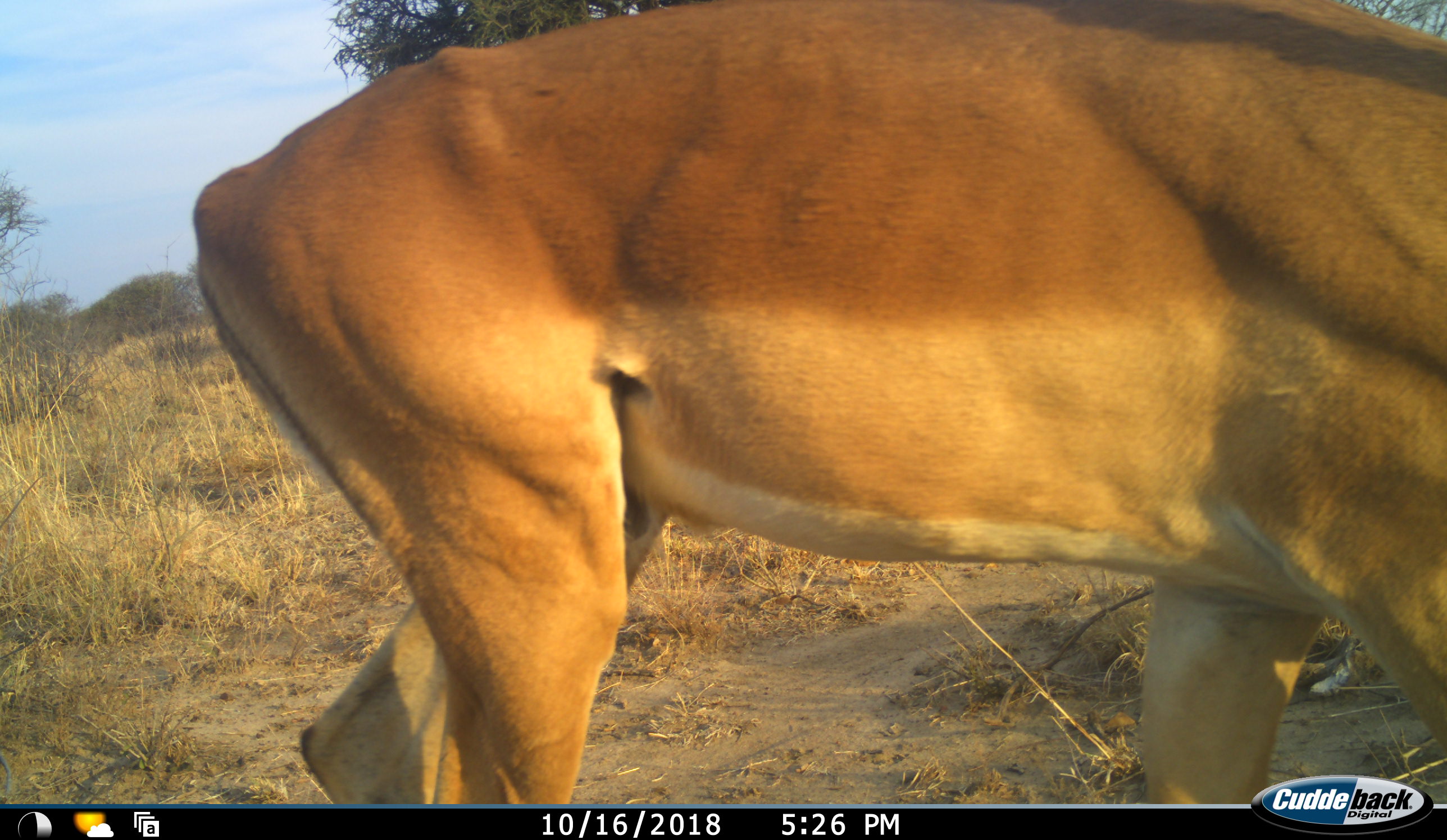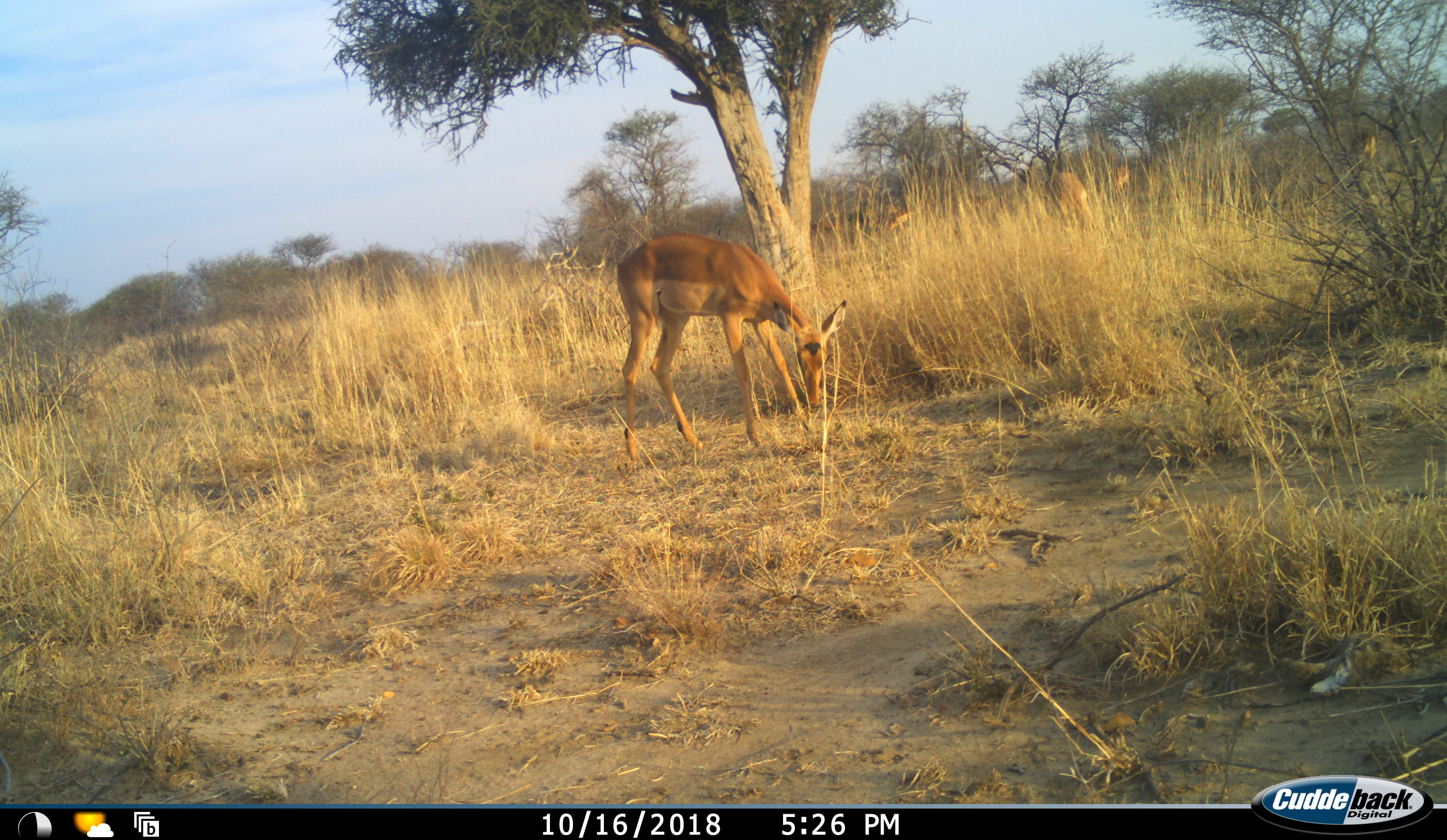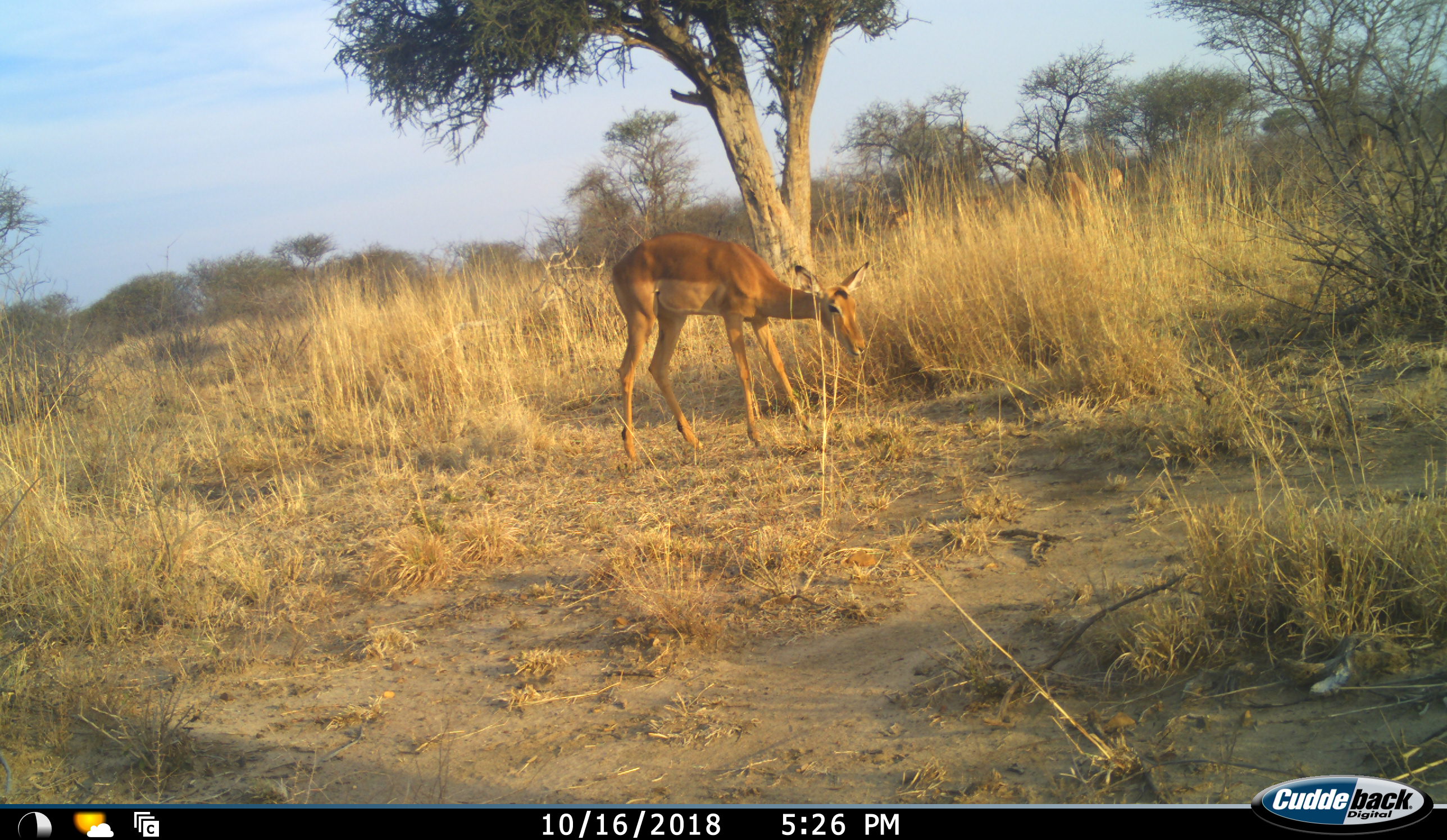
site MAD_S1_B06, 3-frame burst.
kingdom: Animalia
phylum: Chordata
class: Mammalia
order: Artiodactyla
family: Bovidae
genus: Aepyceros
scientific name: Aepyceros melampus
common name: impala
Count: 4.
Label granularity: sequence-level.